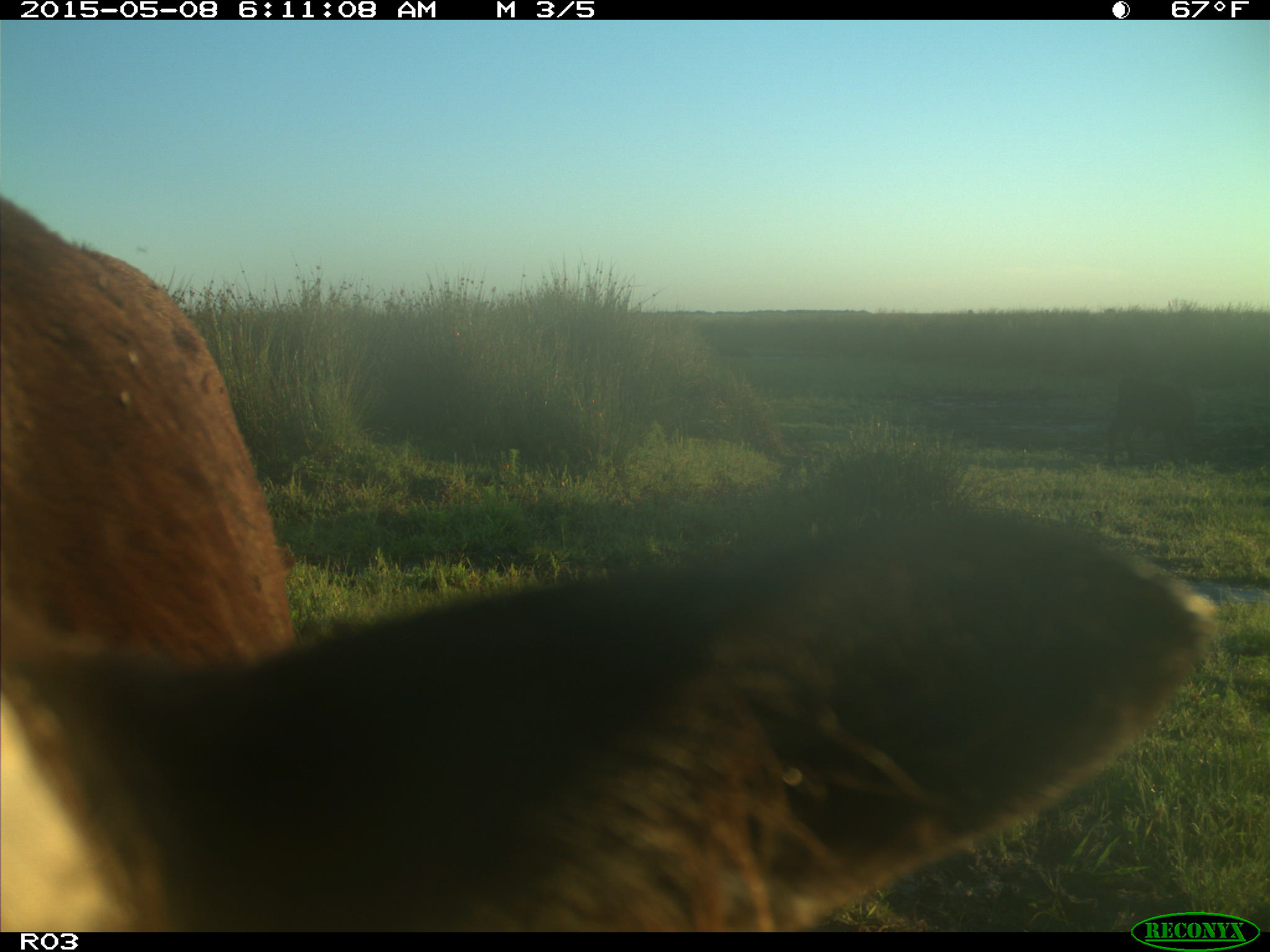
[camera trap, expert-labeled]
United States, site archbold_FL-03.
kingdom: Animalia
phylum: Chordata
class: Mammalia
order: Artiodactyla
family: Bovidae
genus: Bos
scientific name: Bos taurus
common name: domestic cow